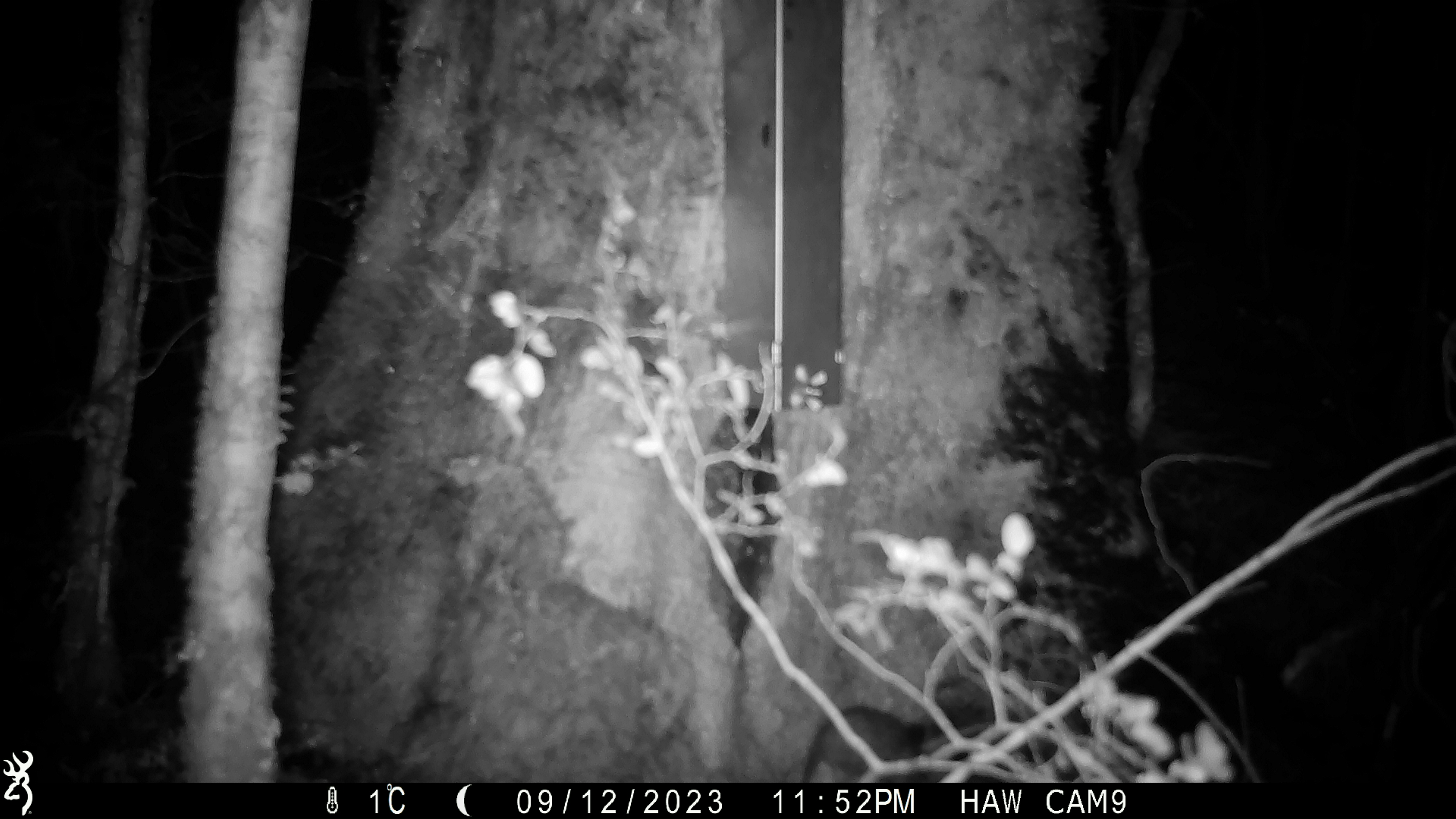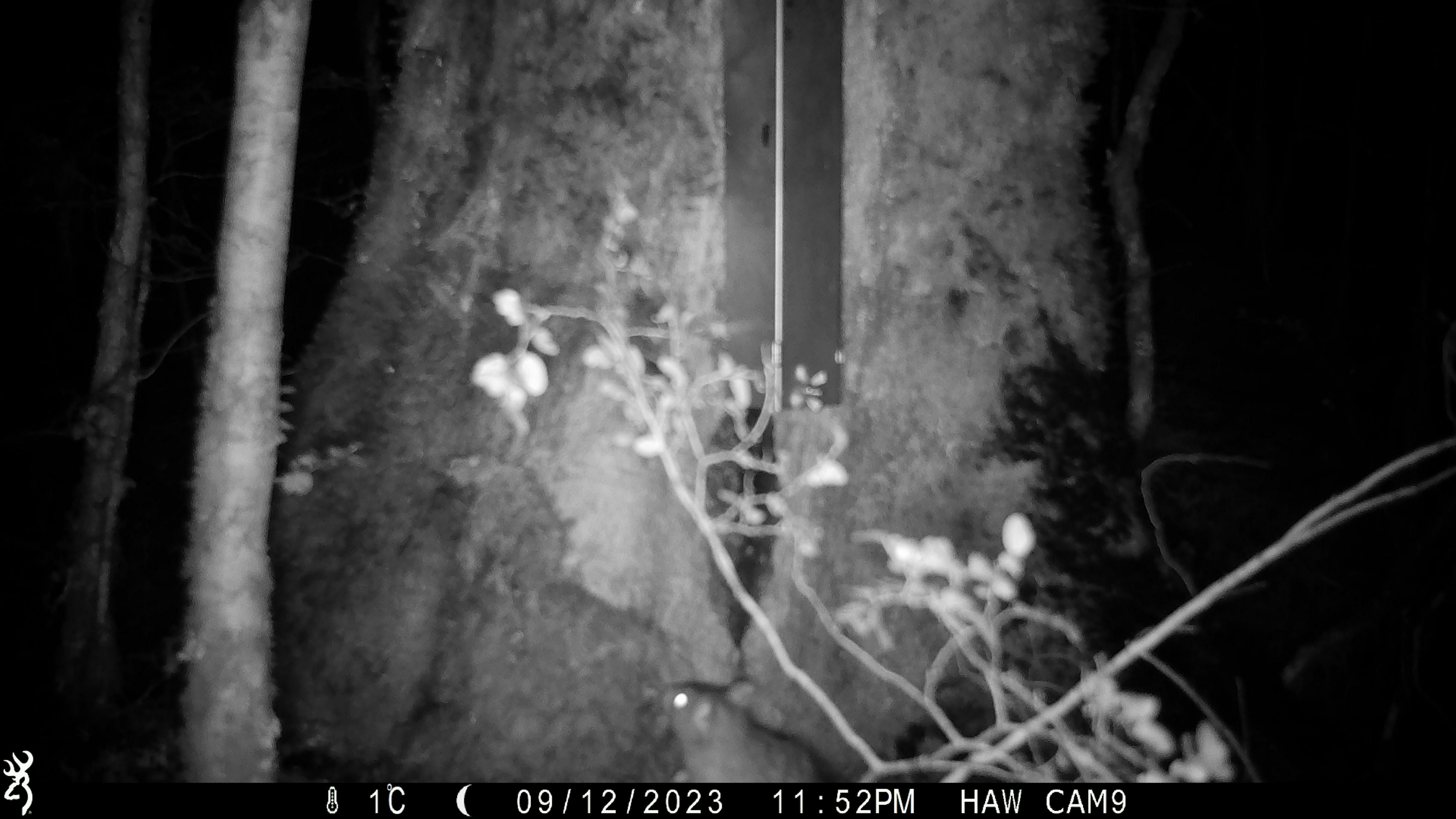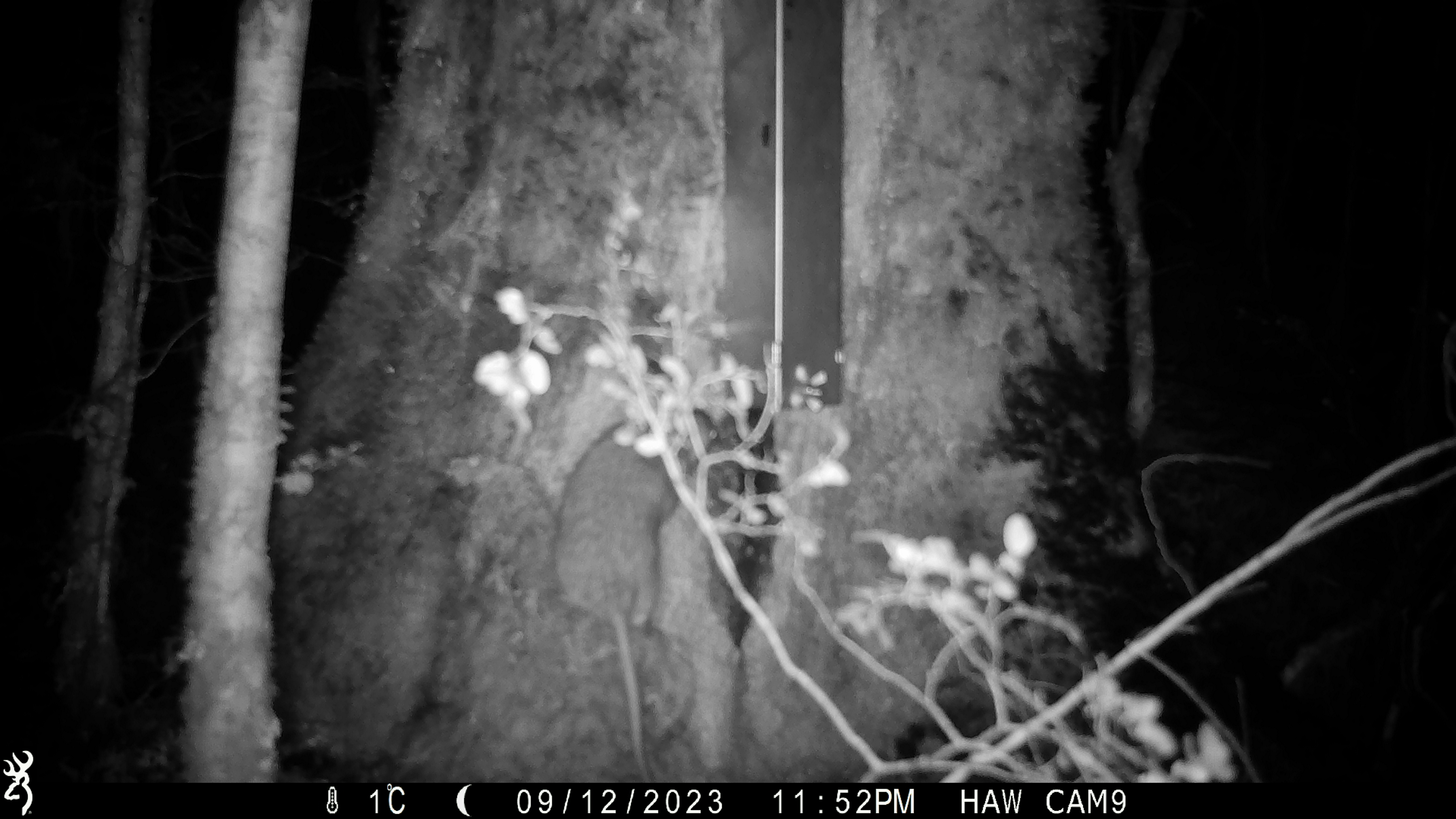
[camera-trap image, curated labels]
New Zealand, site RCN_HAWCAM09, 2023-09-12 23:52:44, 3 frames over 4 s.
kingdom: Animalia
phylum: Chordata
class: Mammalia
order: Rodentia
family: Muridae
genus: Rattus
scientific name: Rattus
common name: rat